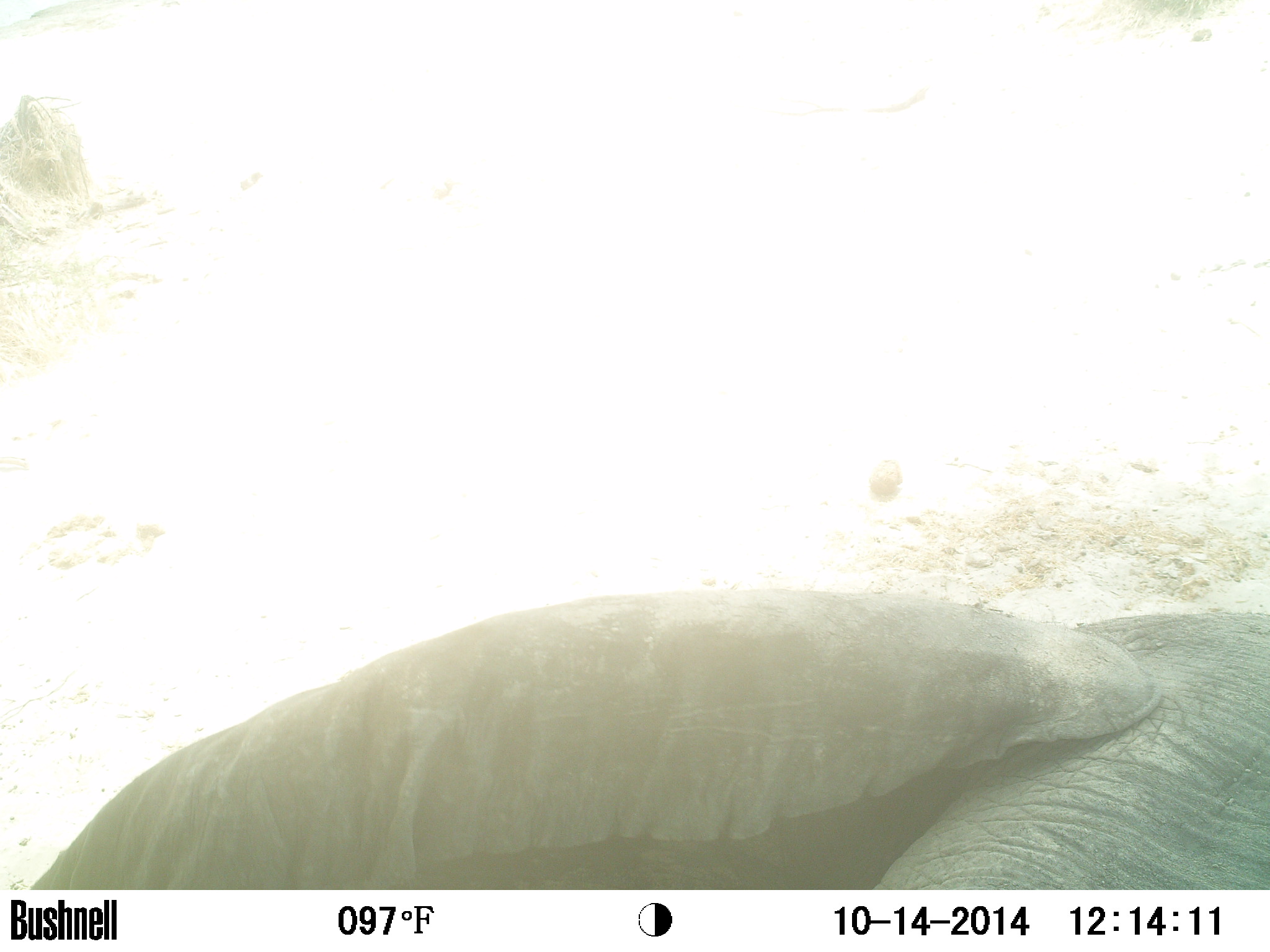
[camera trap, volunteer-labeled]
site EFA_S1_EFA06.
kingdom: Animalia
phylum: Chordata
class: Mammalia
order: Proboscidea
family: Elephantidae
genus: Loxodonta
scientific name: Loxodonta africana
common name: african bush elephant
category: elephant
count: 1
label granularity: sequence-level